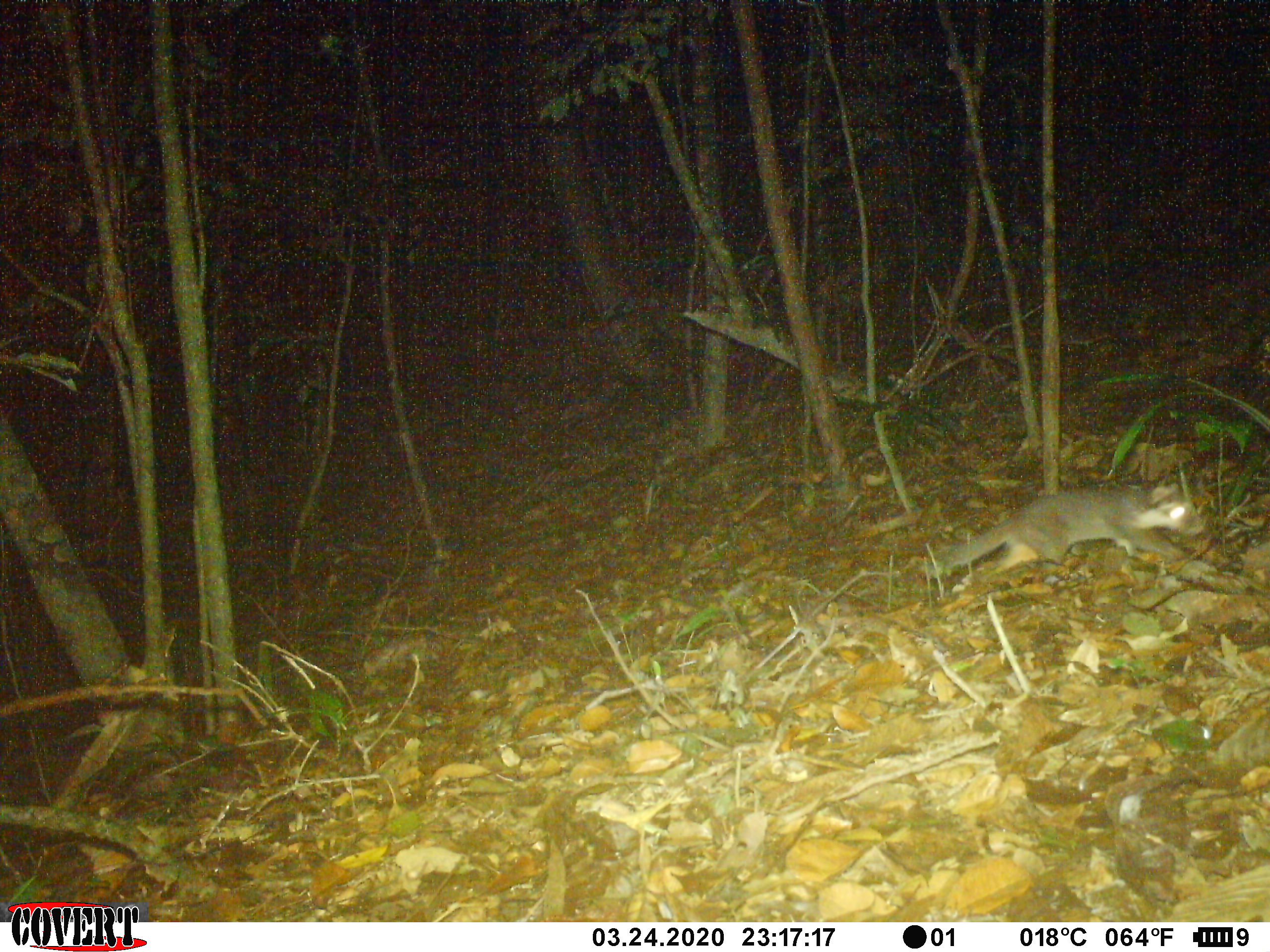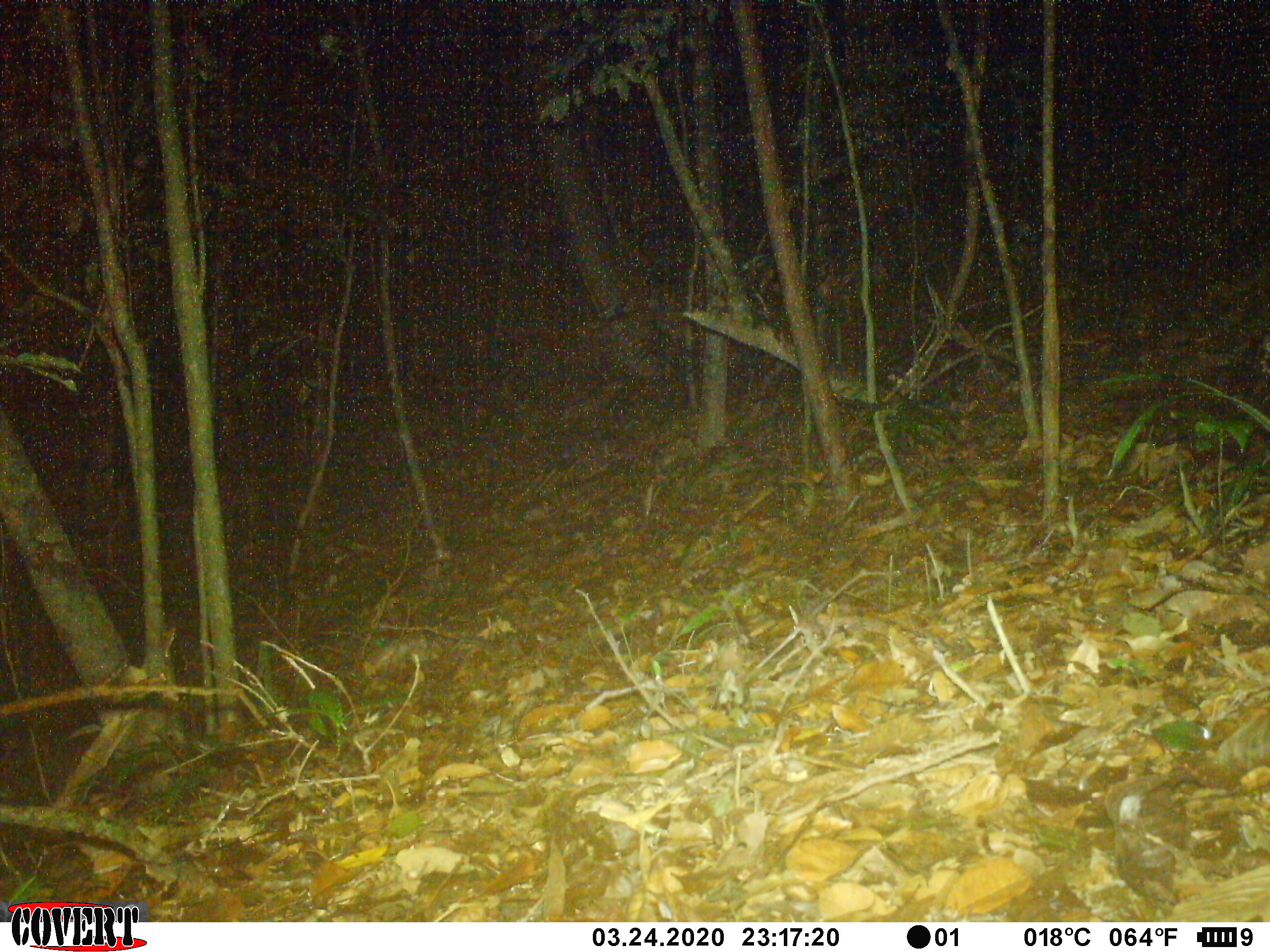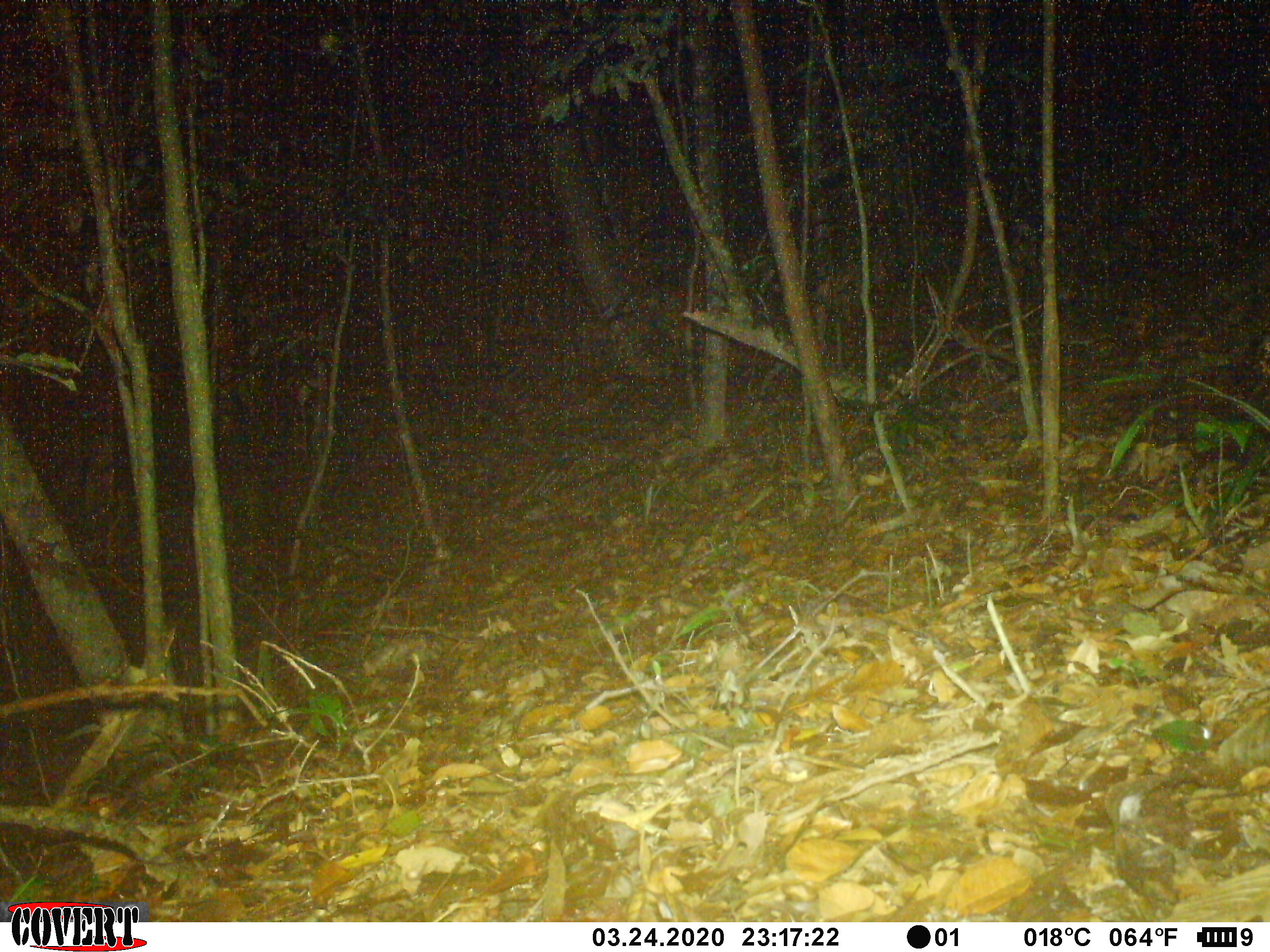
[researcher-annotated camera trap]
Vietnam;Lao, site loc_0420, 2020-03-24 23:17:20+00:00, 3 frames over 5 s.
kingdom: Animalia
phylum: Chordata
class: Mammalia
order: Carnivora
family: Mustelidae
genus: Melogale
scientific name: Melogale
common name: ferret badger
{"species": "ferret badger (Melogale)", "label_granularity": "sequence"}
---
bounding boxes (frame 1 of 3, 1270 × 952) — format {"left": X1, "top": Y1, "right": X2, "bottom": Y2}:
ferret badger: {"left": 921, "top": 481, "right": 1210, "bottom": 577}